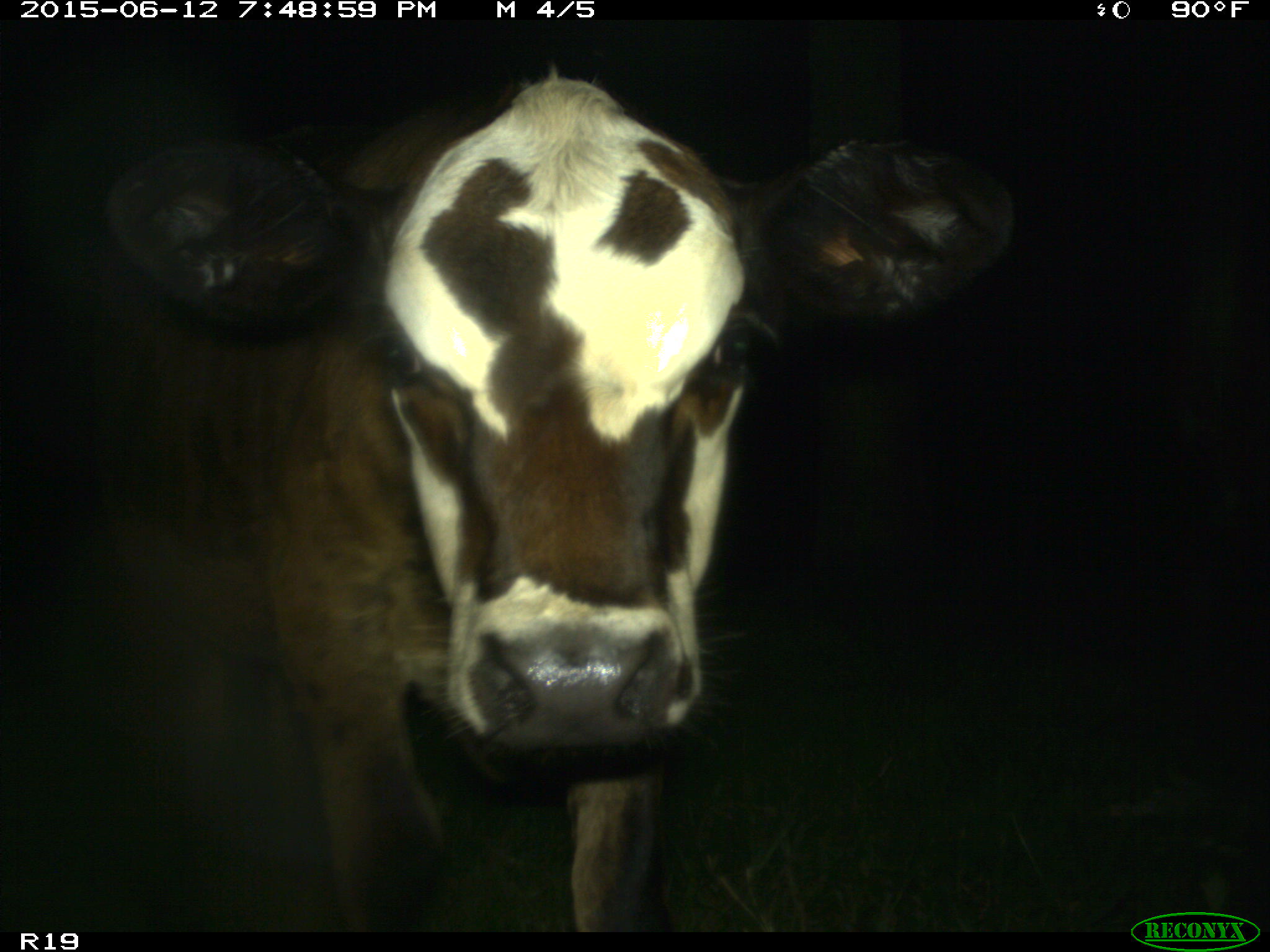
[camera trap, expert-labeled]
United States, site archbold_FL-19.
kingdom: Animalia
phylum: Chordata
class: Mammalia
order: Artiodactyla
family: Bovidae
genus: Bos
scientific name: Bos taurus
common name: domestic cow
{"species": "Bos taurus (domestic cow)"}